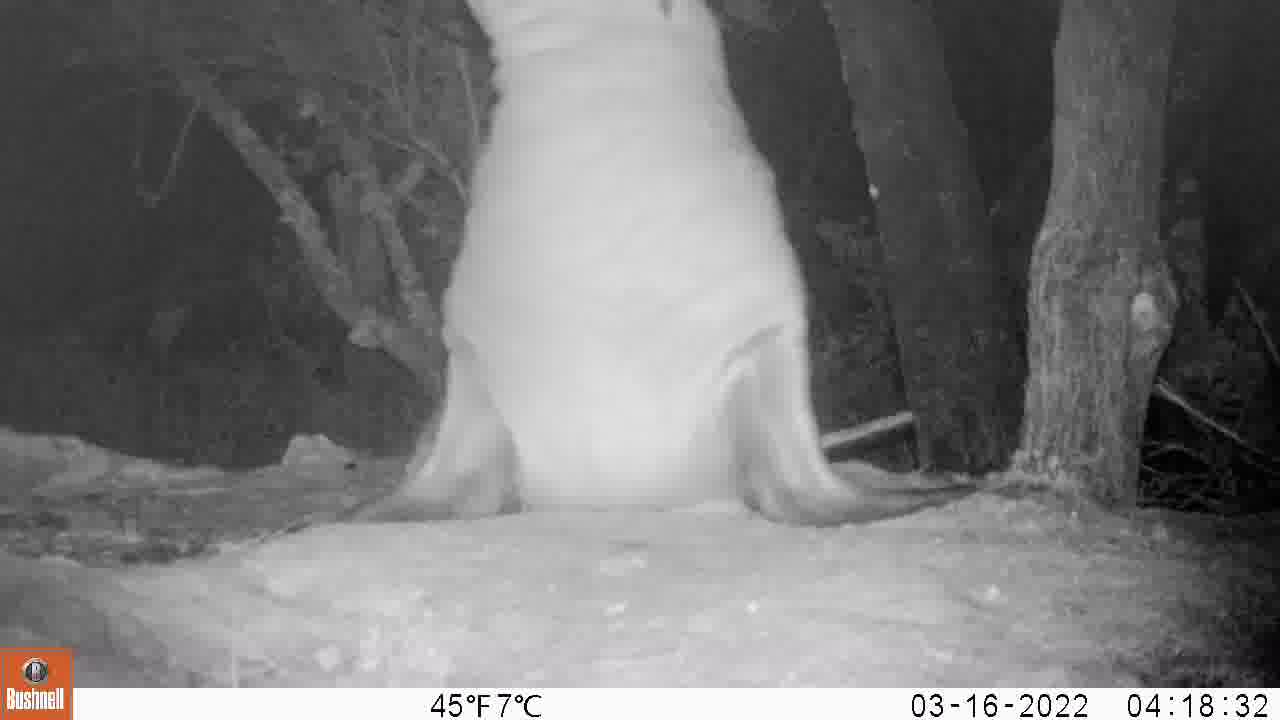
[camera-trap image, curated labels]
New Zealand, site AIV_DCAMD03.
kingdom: Animalia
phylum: Chordata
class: Mammalia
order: Carnivora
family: Otariidae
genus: Phocarctos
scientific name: Phocarctos hookeri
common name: new zealand sea lion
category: sealion